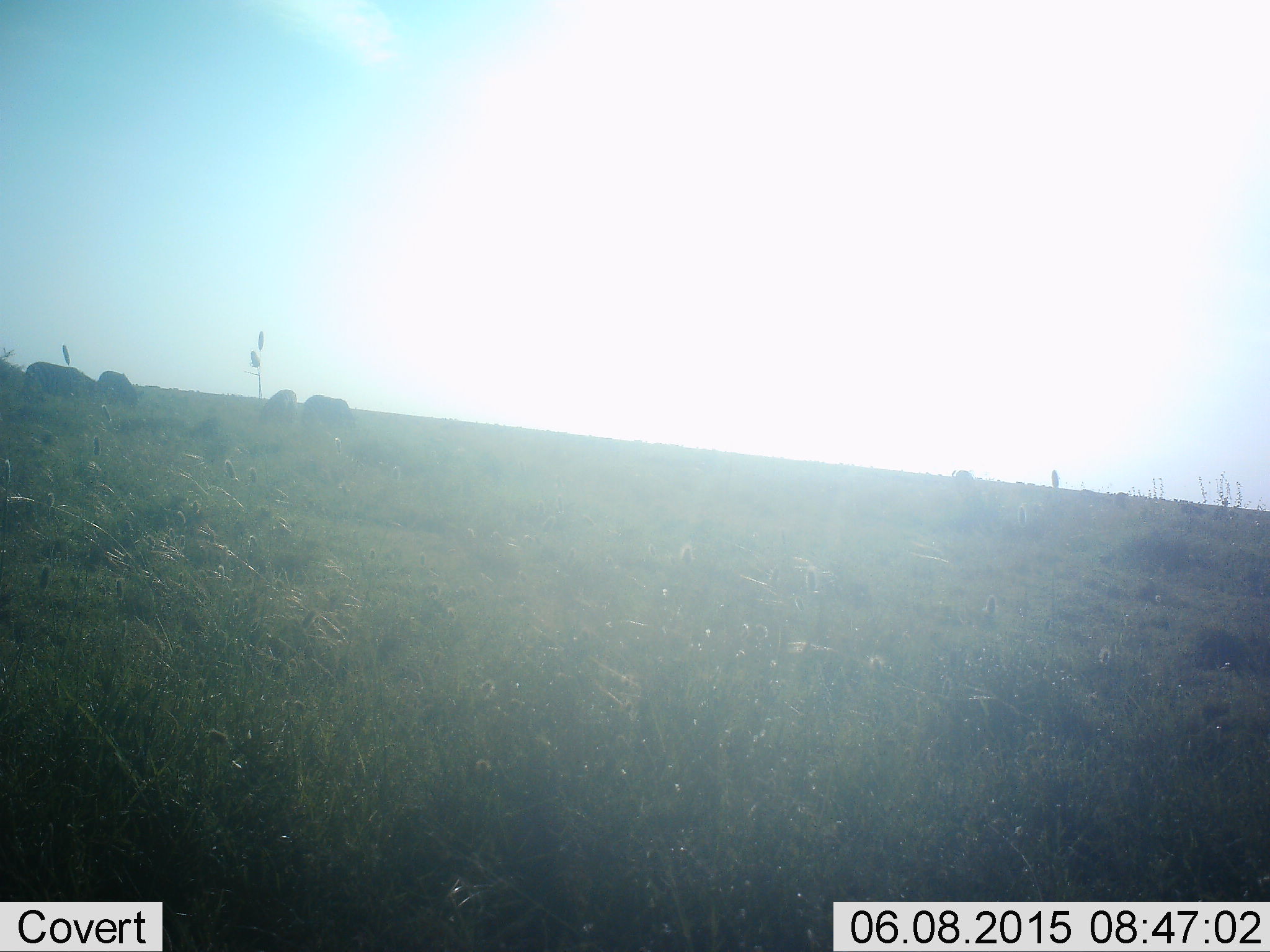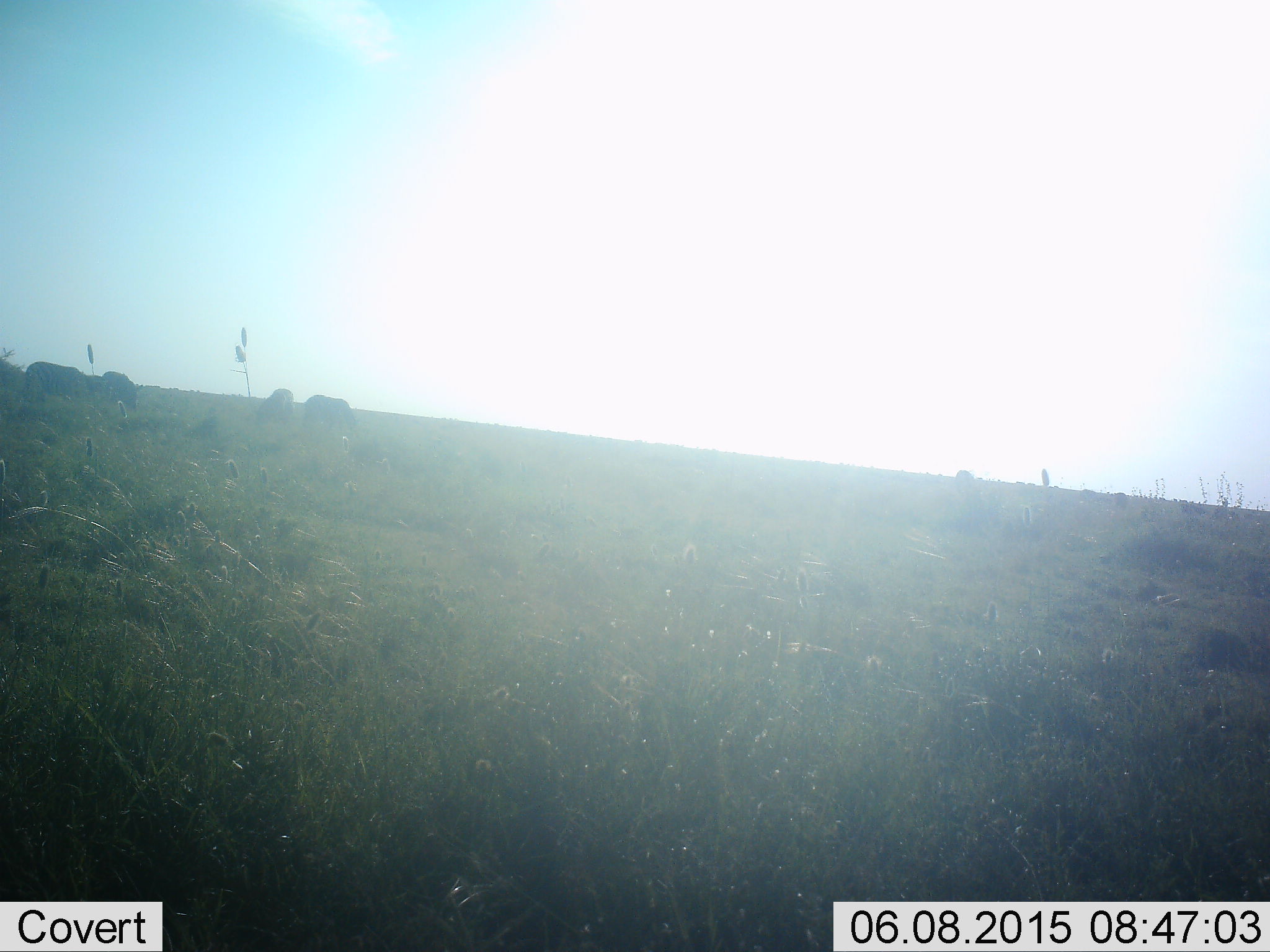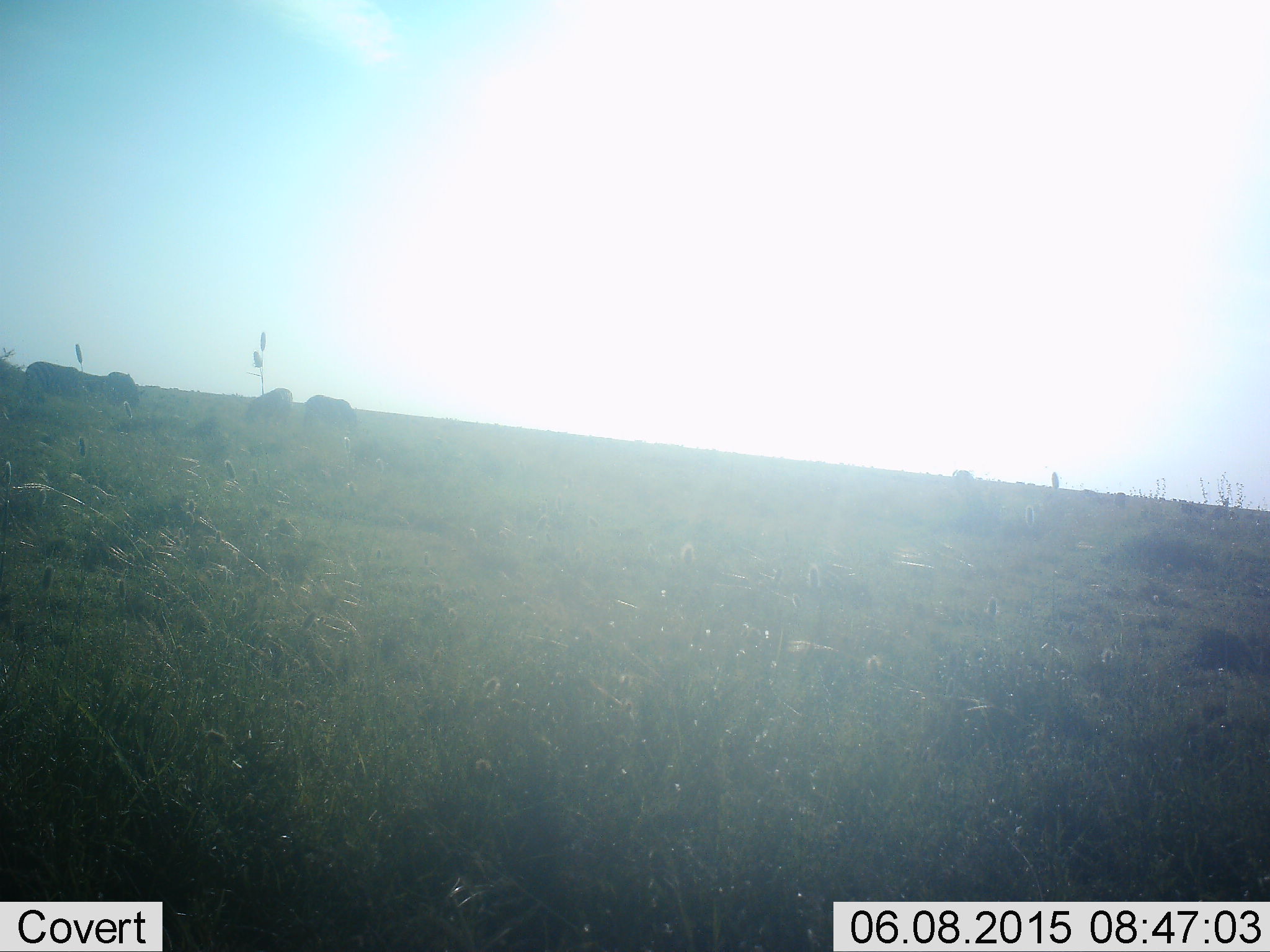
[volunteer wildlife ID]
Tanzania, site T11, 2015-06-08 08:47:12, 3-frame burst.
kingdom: Animalia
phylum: Chordata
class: Mammalia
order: Artiodactyla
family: Bovidae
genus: Connochaetes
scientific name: Connochaetes taurinus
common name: blue wildebeest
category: wildebeest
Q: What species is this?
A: Wildebeest (blue wildebeest) (Connochaetes taurinus).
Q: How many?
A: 4.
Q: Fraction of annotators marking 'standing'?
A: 14%.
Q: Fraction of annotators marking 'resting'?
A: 0%.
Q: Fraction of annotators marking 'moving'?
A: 0%.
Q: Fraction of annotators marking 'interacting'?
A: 0%.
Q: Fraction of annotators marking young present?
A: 0%.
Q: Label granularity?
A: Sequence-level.